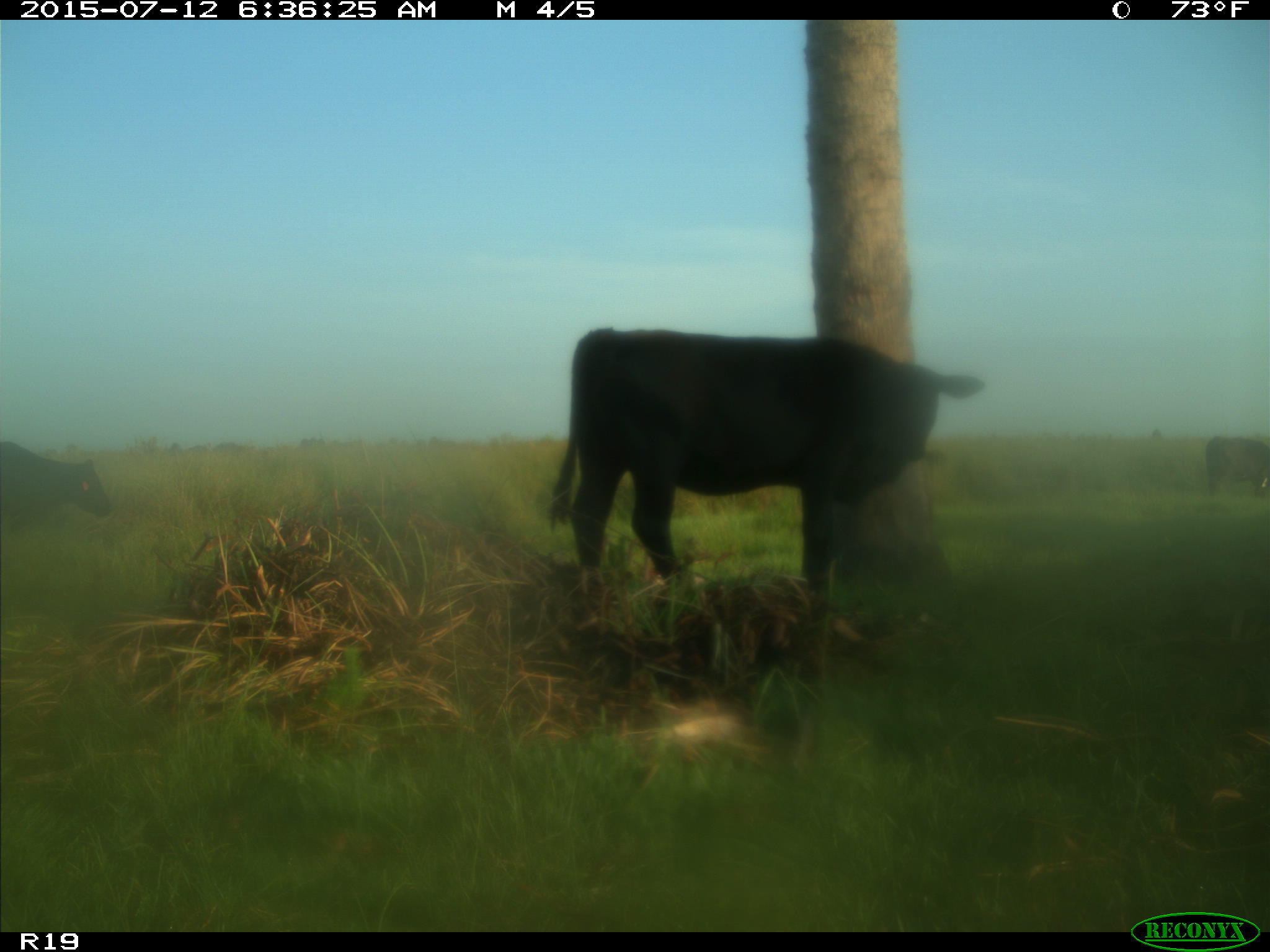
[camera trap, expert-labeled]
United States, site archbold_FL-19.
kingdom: Animalia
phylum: Chordata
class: Mammalia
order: Artiodactyla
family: Bovidae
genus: Bos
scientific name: Bos taurus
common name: domestic cow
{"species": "Bos taurus (domestic cow)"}